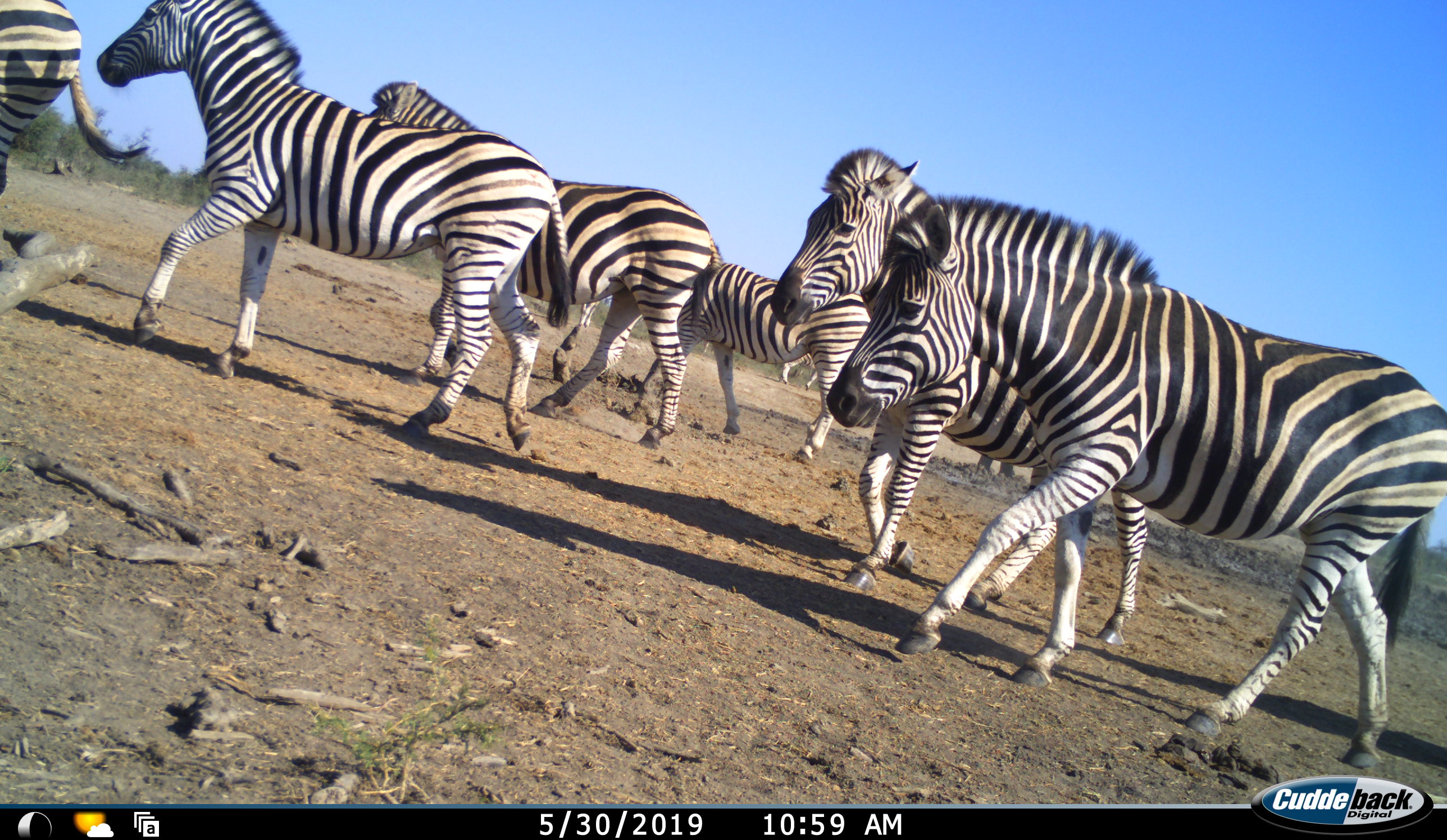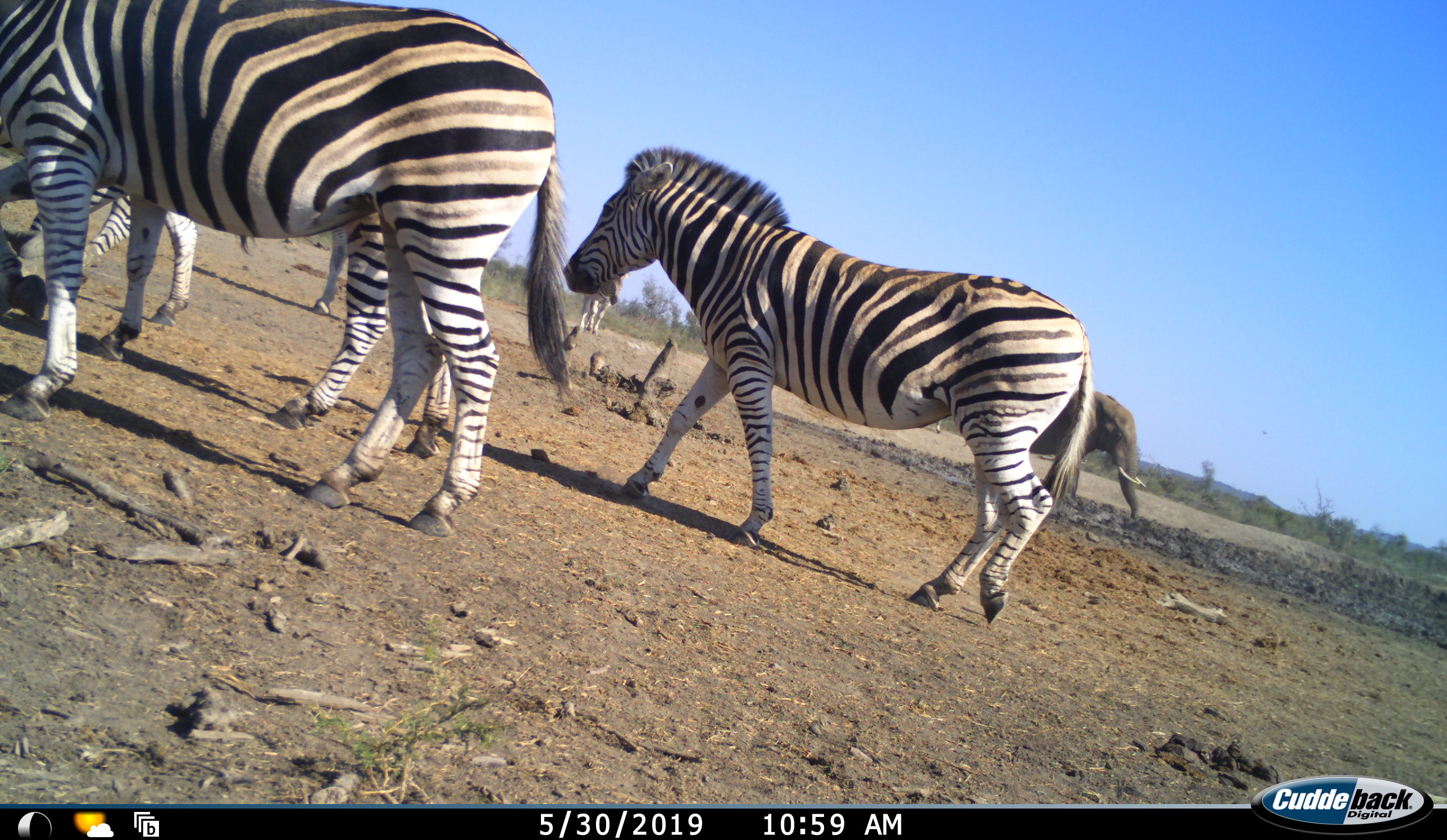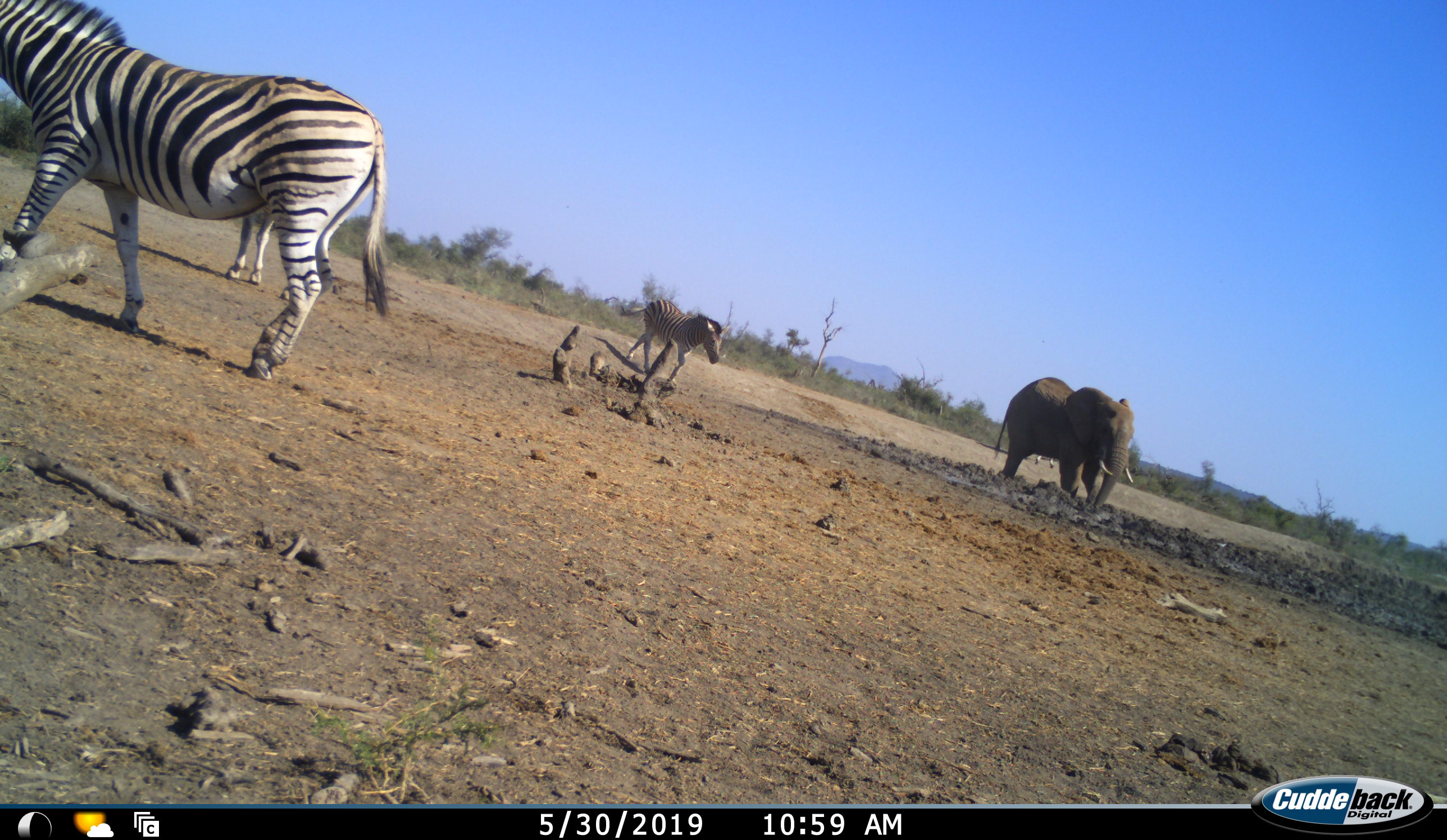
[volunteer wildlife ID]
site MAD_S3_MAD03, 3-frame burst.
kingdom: Animalia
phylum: Chordata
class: Mammalia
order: Proboscidea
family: Elephantidae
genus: Loxodonta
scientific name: Loxodonta africana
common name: african bush elephant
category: elephant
Elephant (african bush elephant) (Loxodonta africana), count 1. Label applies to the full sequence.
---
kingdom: Animalia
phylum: Chordata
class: Mammalia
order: Perissodactyla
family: Equidae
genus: Equus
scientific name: Equus quagga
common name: plains zebra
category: zebraplains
Zebraplains (plains zebra) (Equus quagga), count 7. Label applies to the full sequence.